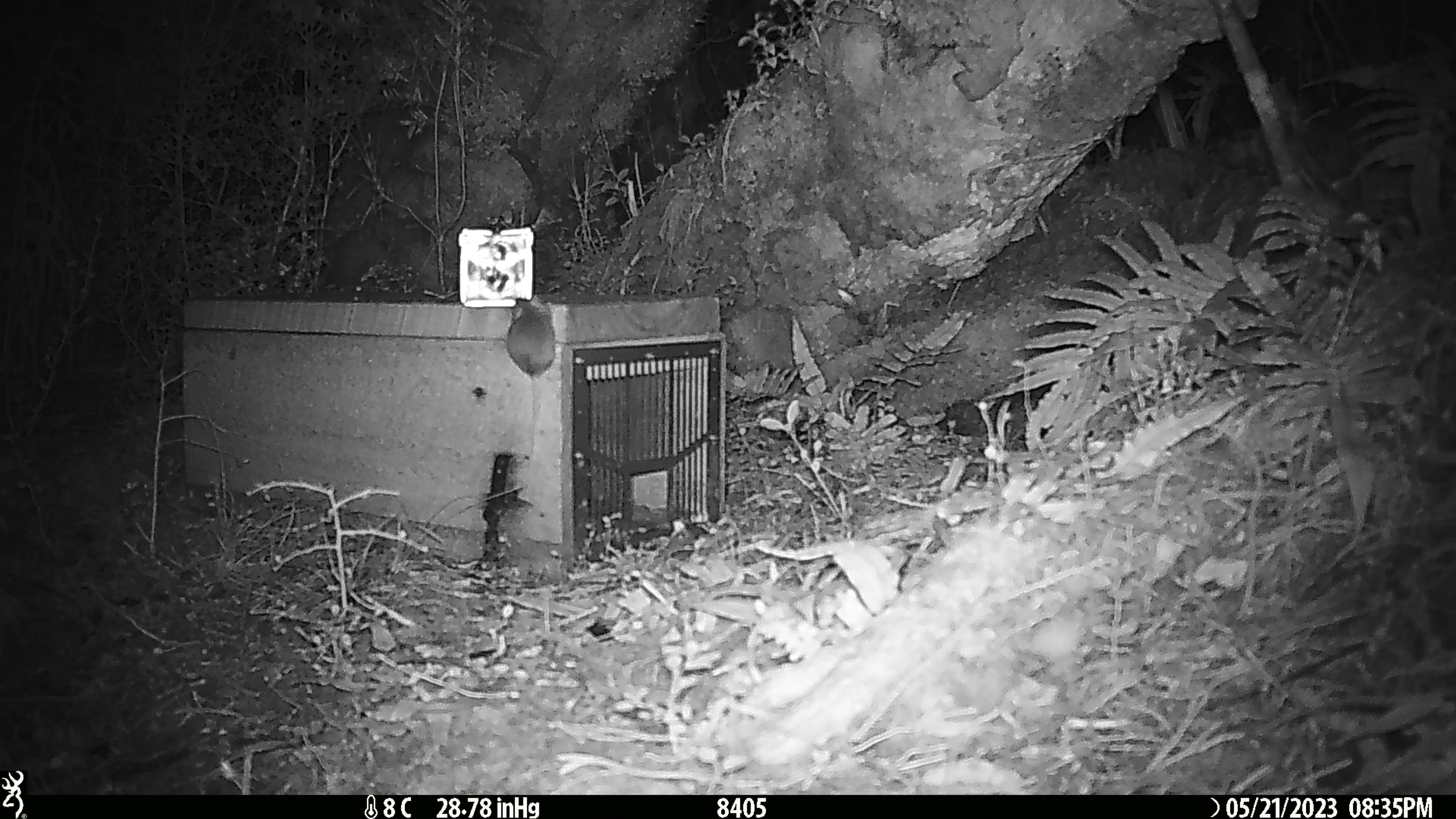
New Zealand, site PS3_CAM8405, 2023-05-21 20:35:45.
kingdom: Animalia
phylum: Chordata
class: Mammalia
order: Rodentia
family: Muridae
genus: Mus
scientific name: Mus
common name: mouse